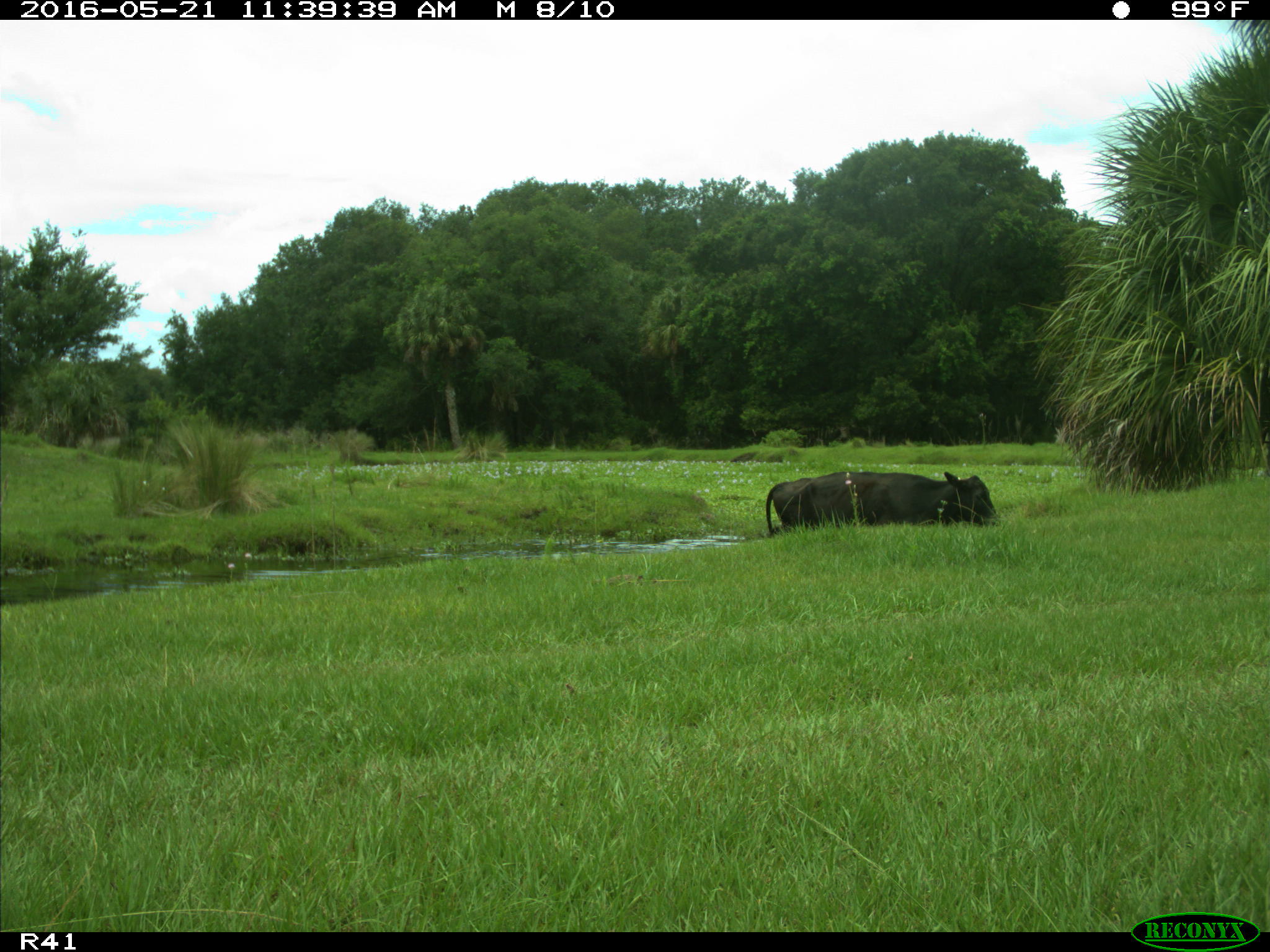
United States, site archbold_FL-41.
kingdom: Animalia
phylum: Chordata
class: Mammalia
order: Artiodactyla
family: Bovidae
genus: Bos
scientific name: Bos taurus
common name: domestic cow